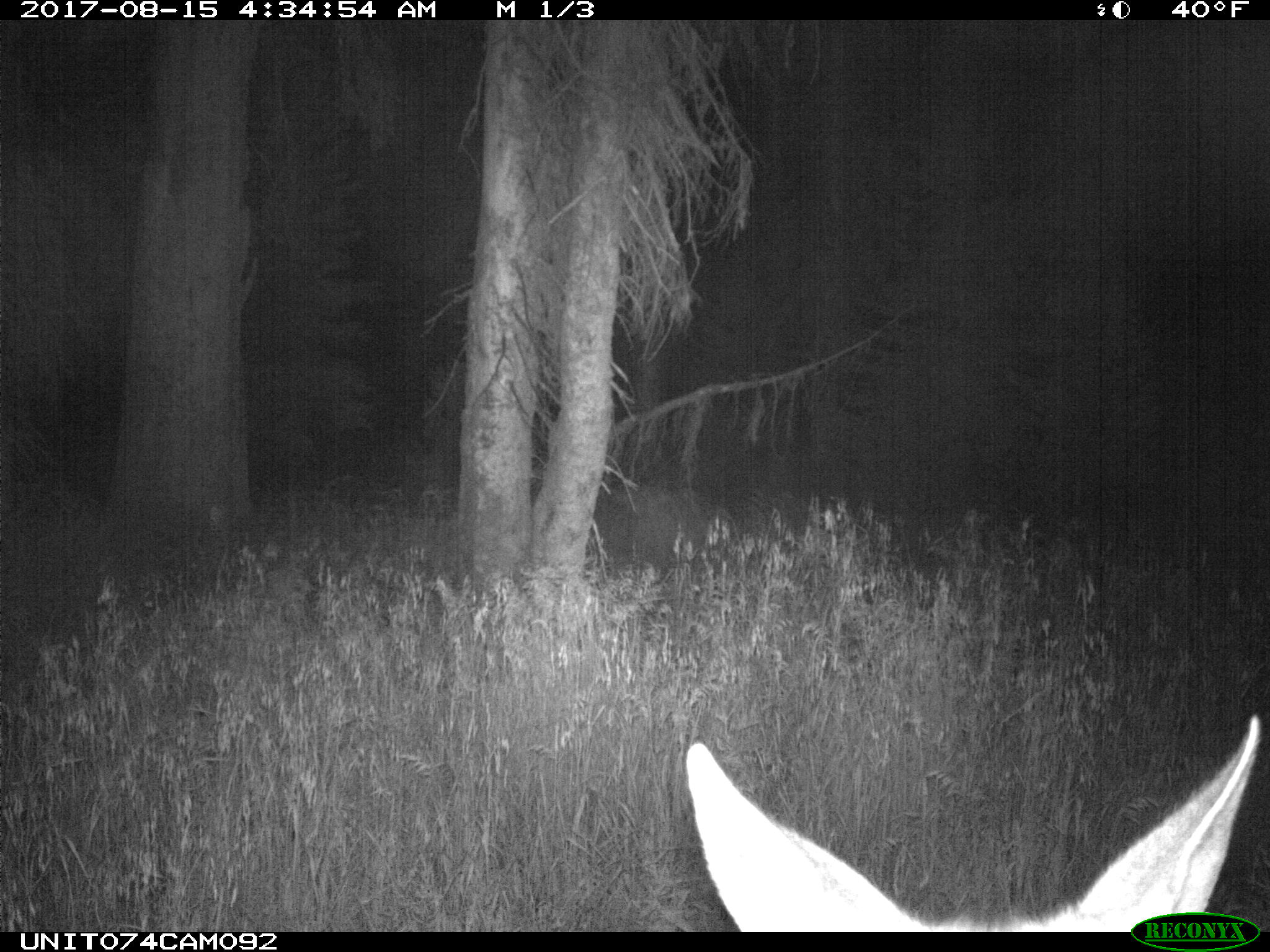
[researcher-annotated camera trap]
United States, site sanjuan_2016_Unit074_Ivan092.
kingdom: Animalia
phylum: Chordata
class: Mammalia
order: Artiodactyla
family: Cervidae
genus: Odocoileus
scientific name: Odocoileus hemionus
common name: mule deer